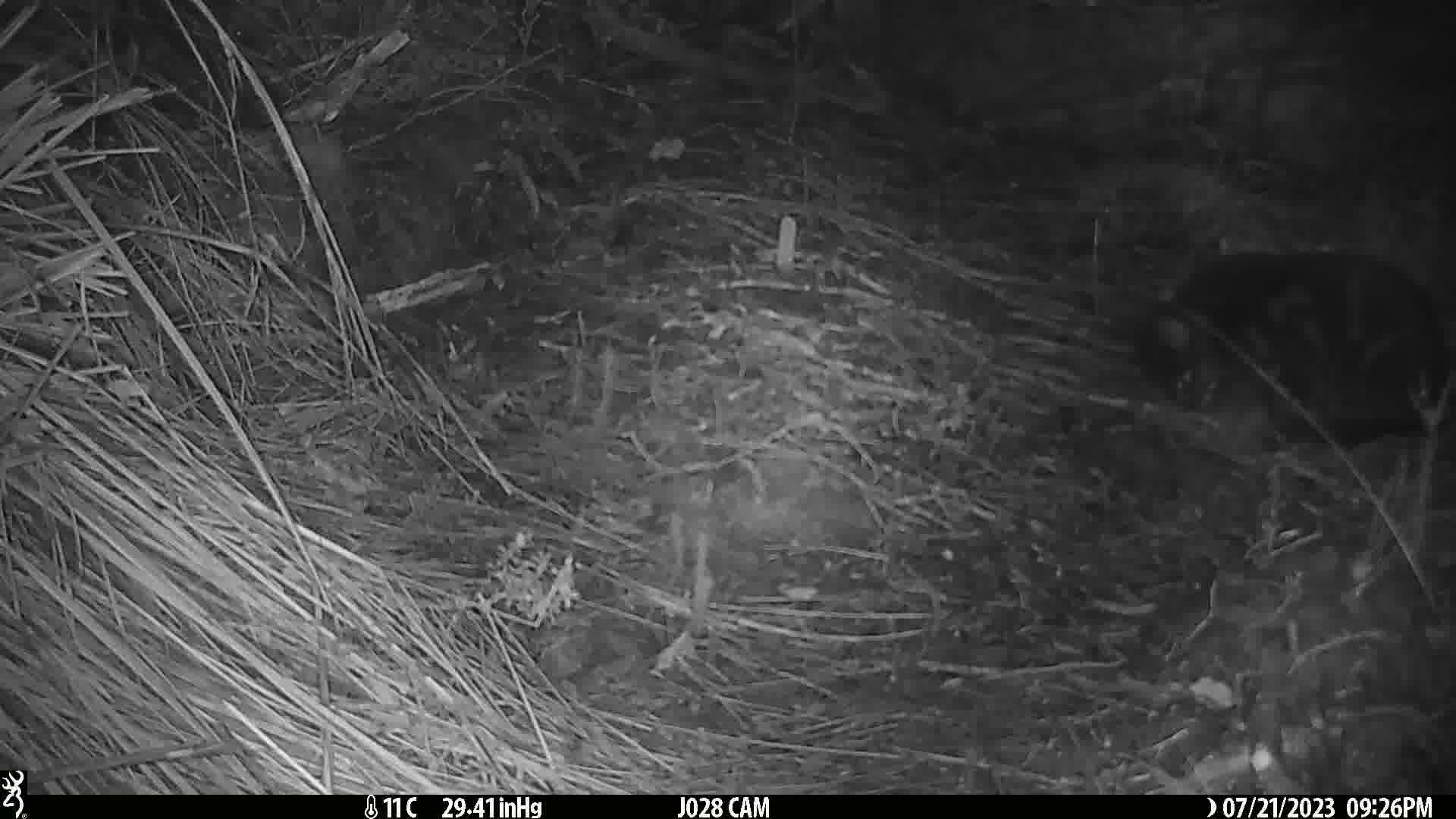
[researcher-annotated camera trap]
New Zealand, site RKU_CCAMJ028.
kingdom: Animalia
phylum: Chordata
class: Mammalia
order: Carnivora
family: Felidae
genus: Felis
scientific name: Felis catus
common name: domestic cat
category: cat